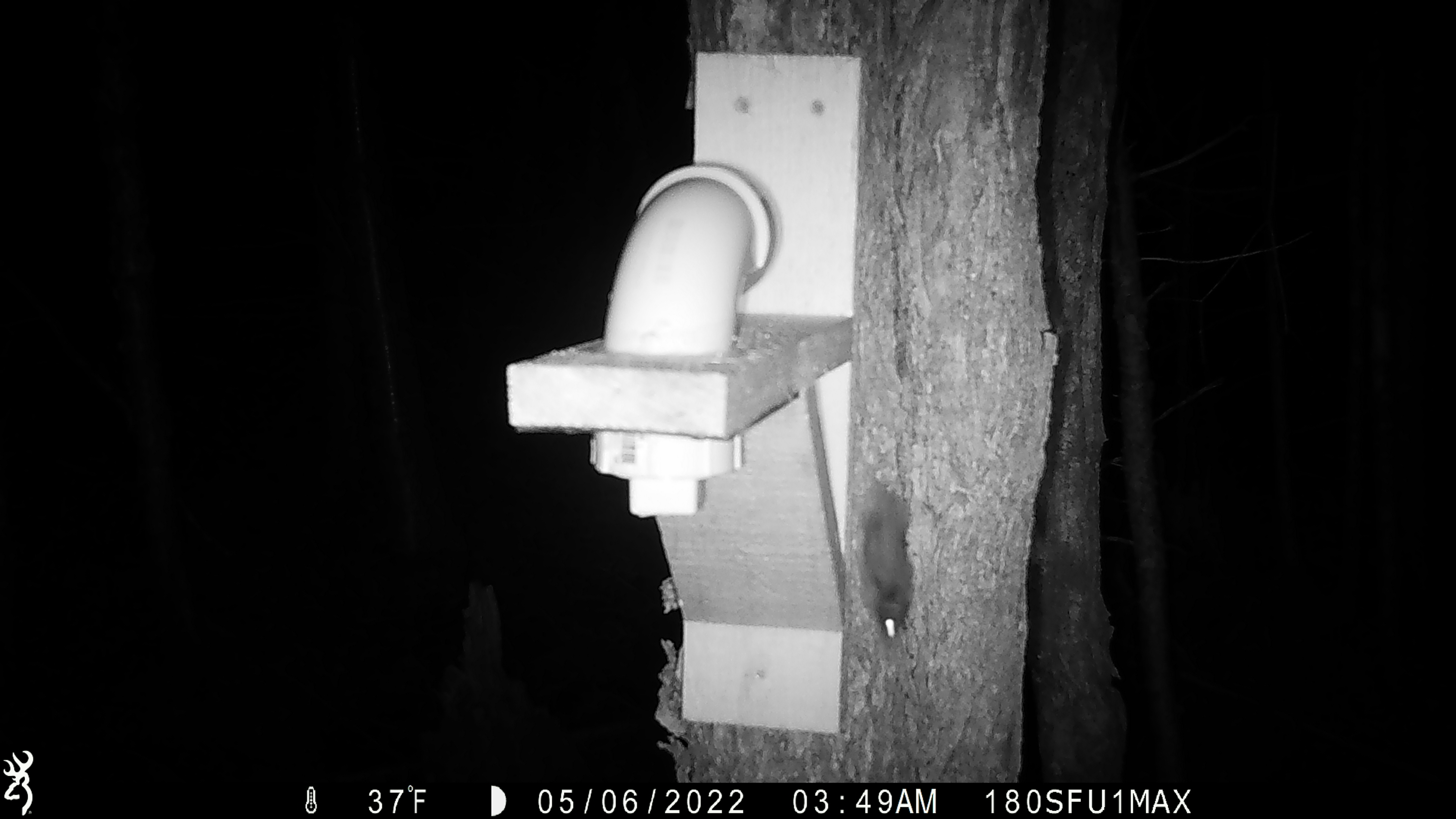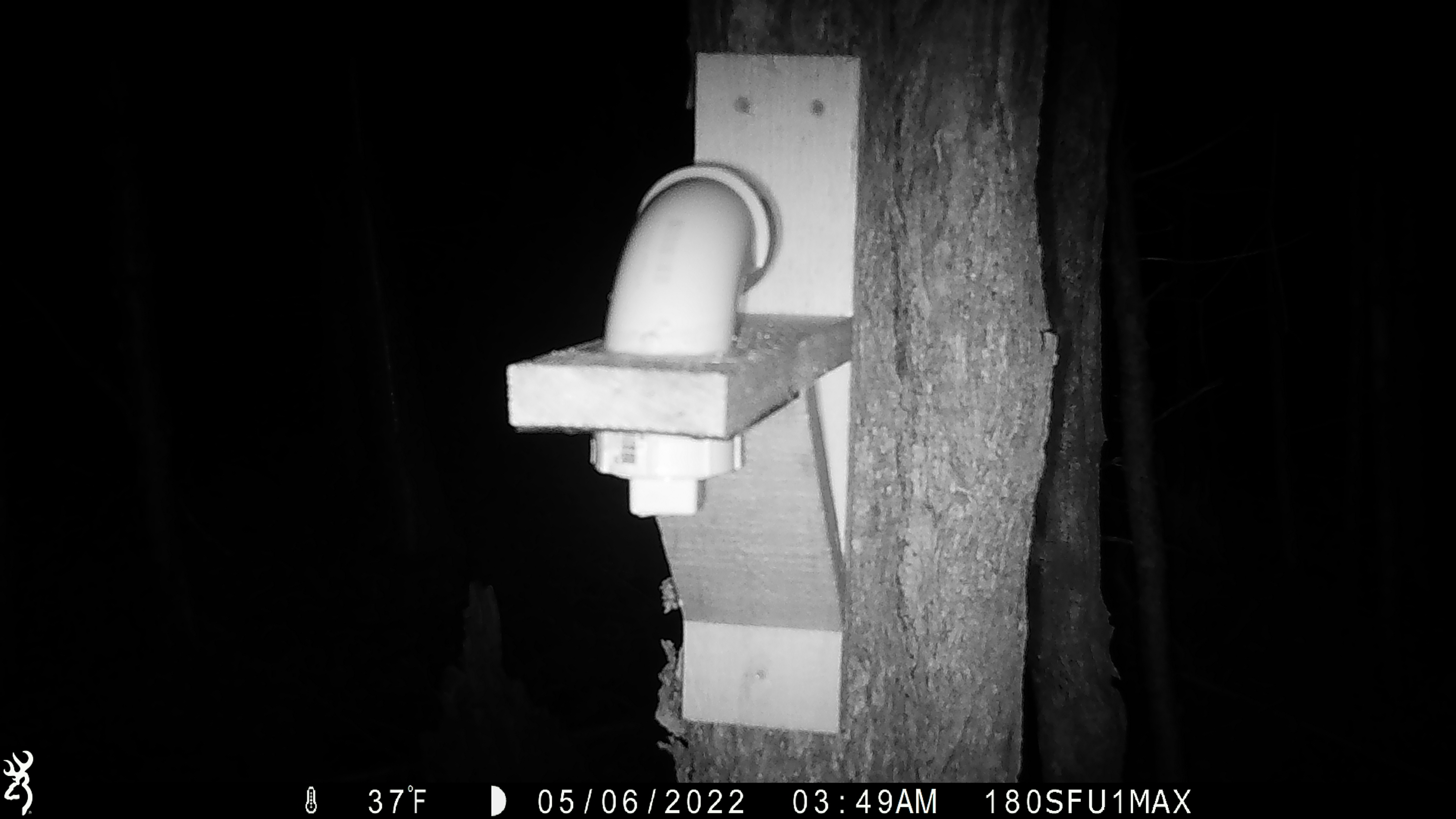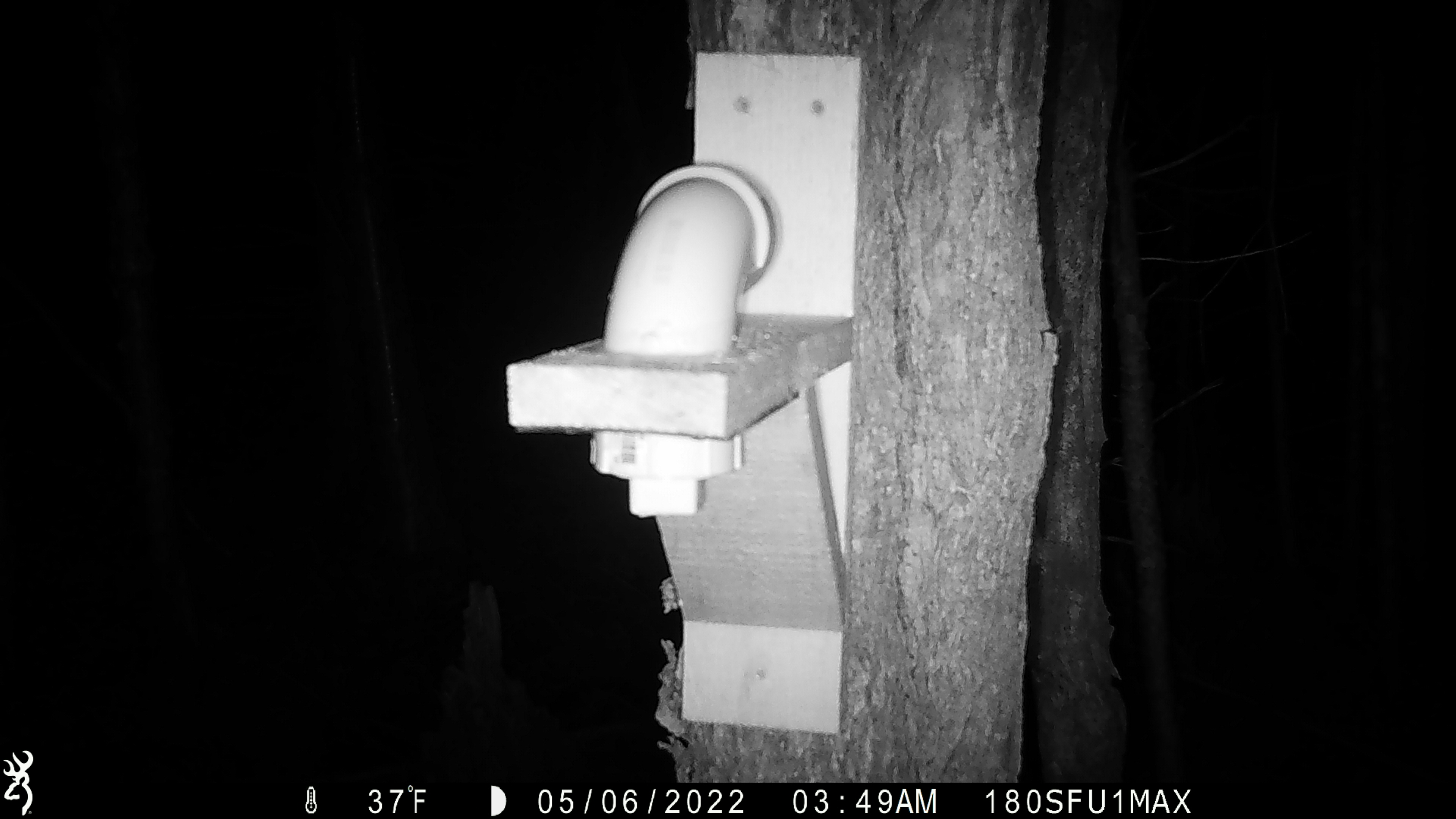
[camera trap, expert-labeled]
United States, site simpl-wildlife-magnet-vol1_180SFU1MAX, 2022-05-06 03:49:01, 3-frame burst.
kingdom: Animalia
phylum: Chordata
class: Mammalia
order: Rodentia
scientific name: Rodentia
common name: mouse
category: mouse sp.